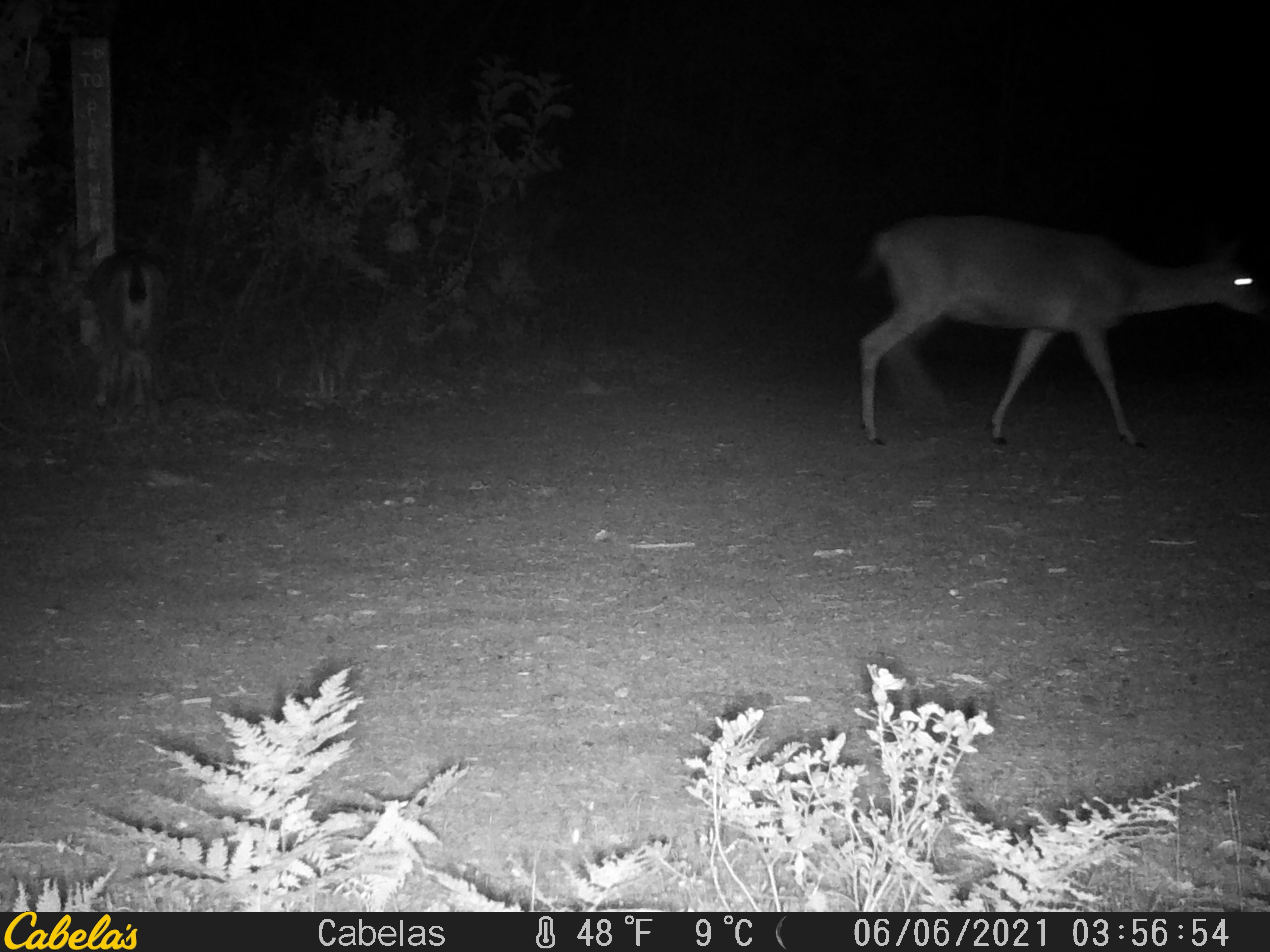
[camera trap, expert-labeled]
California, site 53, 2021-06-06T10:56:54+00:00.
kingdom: Animalia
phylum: Chordata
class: Mammalia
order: Artiodactyla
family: Cervidae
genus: Odocoileus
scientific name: Odocoileus hemionus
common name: mule deer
Mule deer (Odocoileus hemionus).